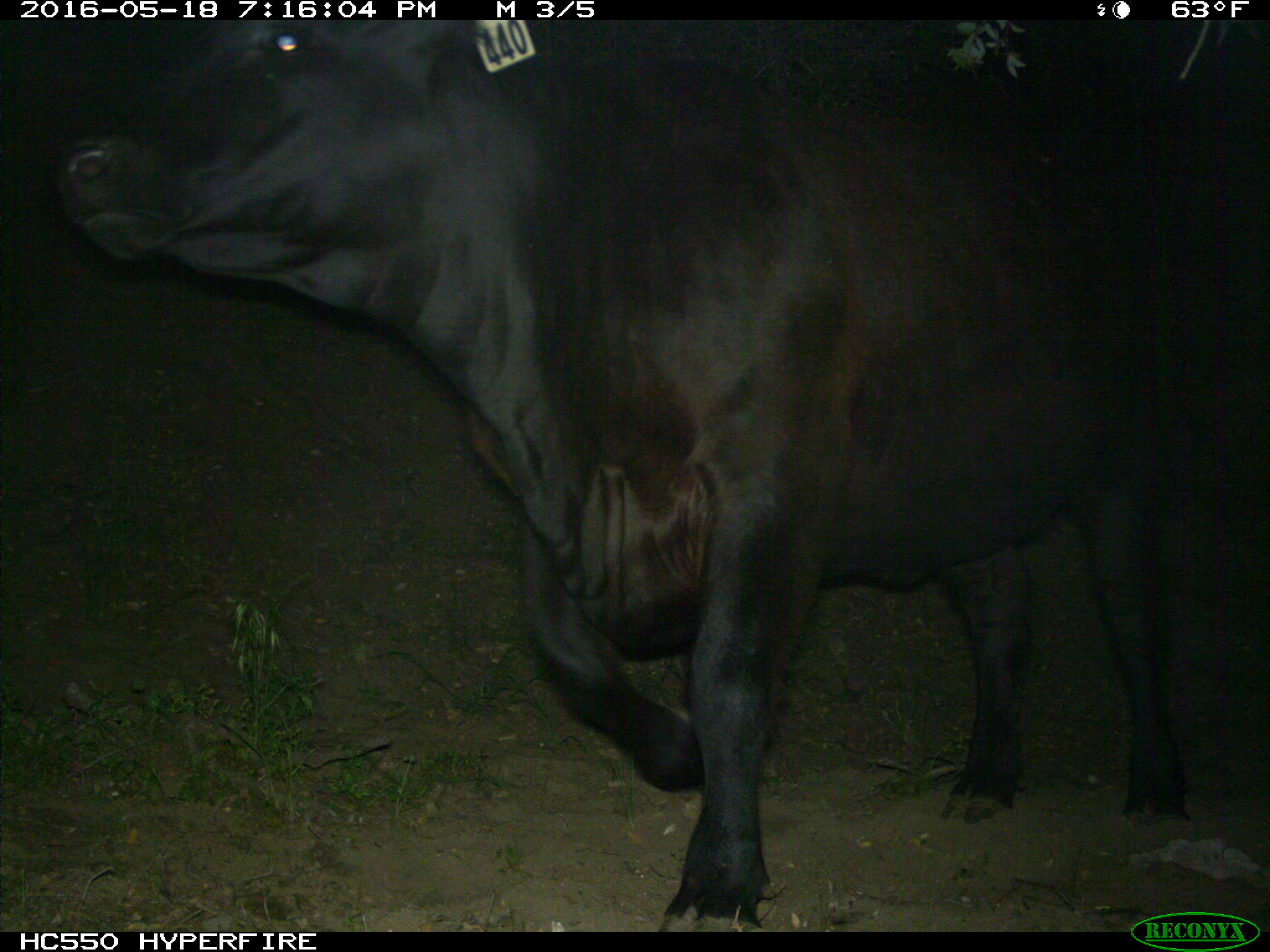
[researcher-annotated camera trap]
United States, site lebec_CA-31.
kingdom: Animalia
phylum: Chordata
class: Mammalia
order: Artiodactyla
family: Bovidae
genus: Bos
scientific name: Bos taurus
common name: domestic cow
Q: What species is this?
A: Bos taurus (domestic cow).